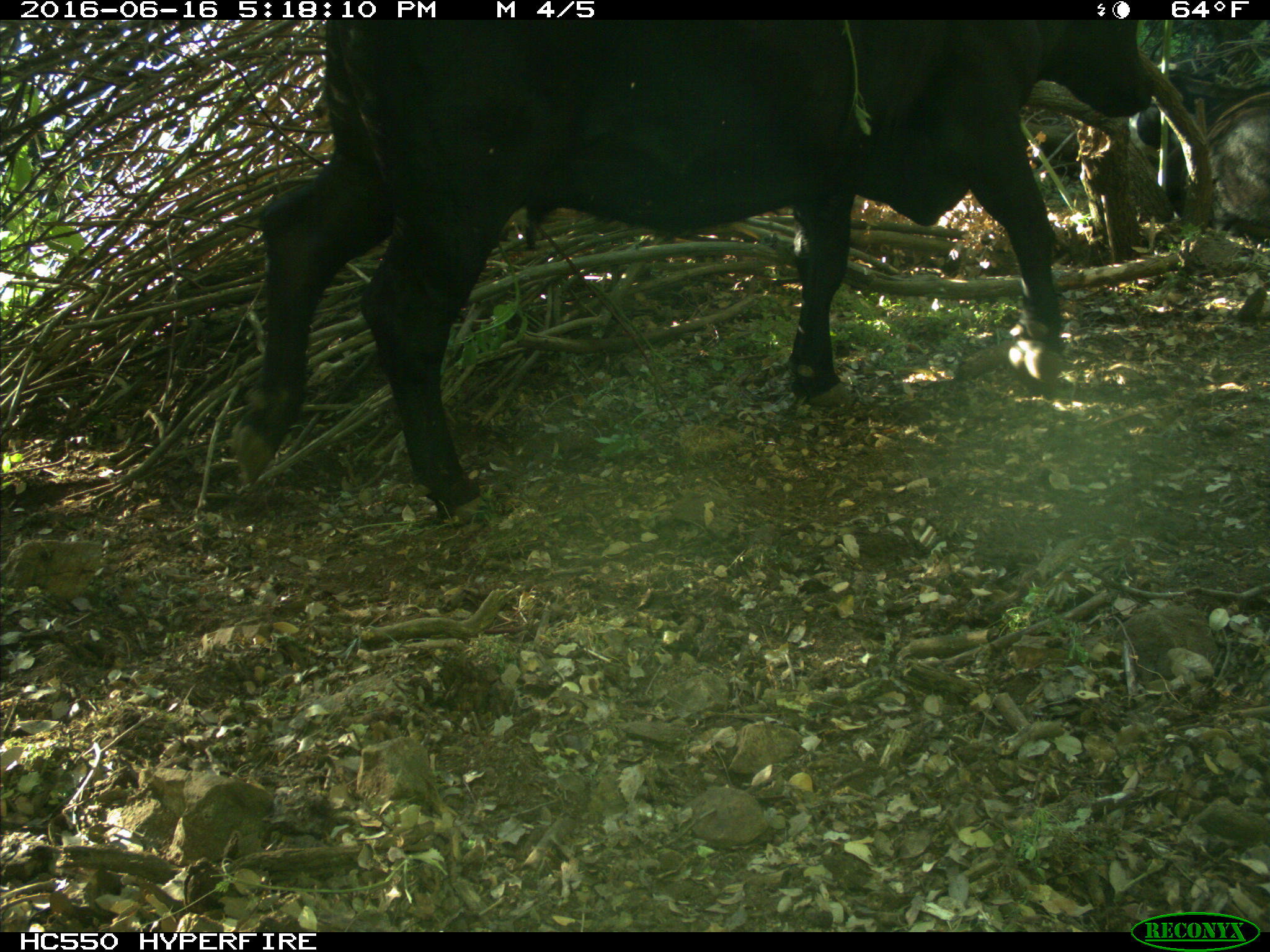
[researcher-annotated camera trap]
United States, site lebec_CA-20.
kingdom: Animalia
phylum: Chordata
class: Mammalia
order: Artiodactyla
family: Bovidae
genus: Bos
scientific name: Bos taurus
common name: domestic cow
Bos taurus (domestic cow).